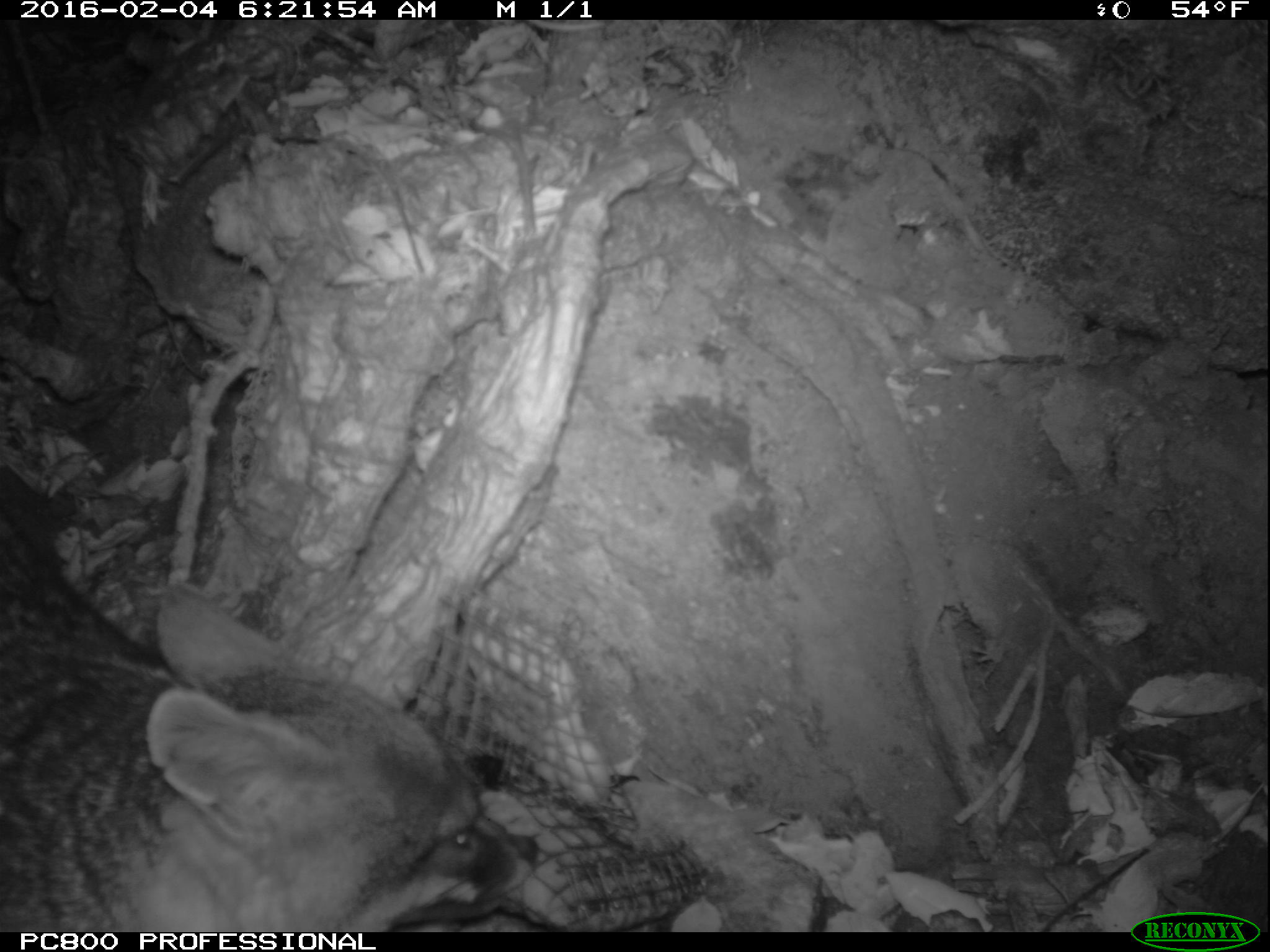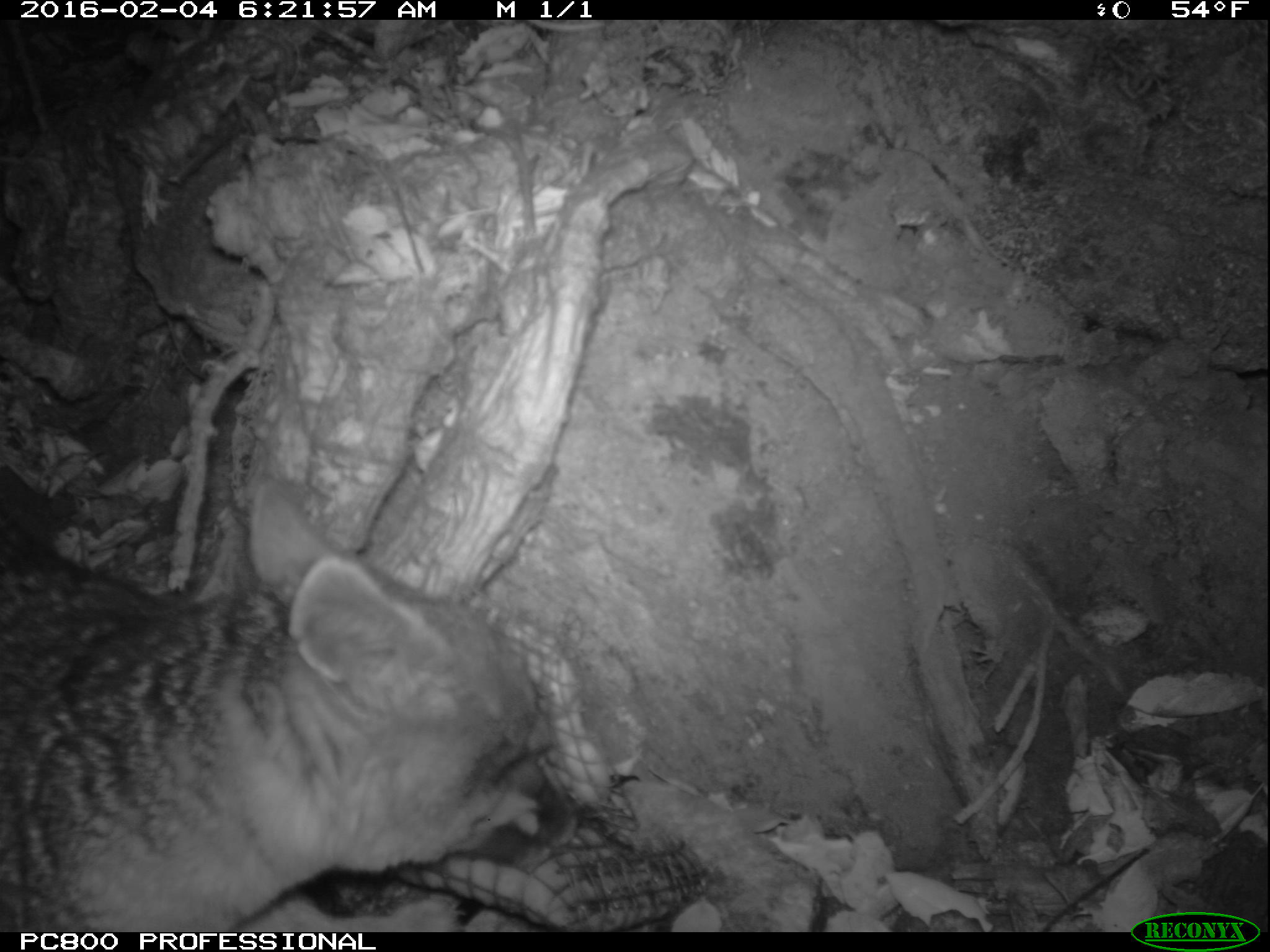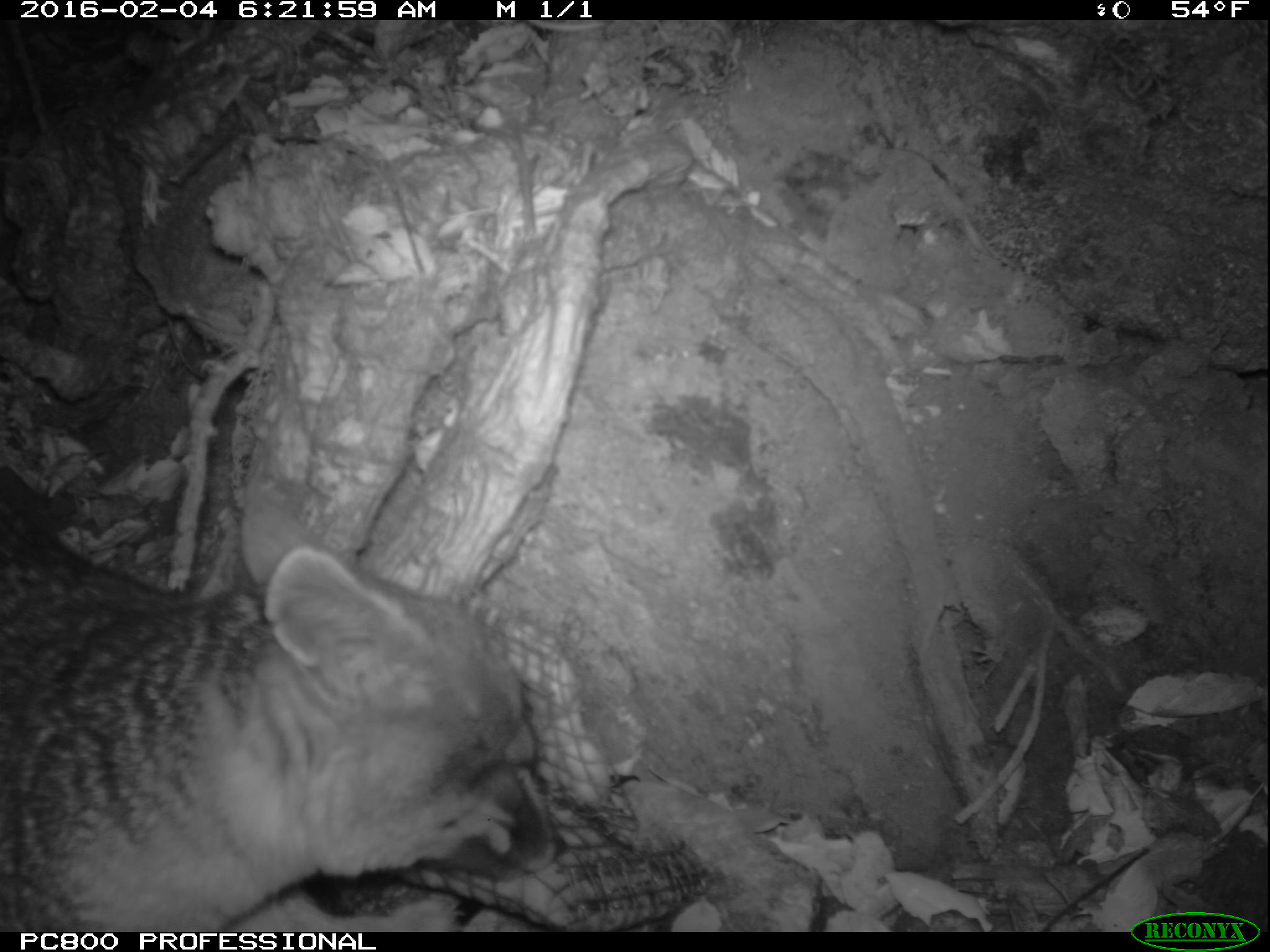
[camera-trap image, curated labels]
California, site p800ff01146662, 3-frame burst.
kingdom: Animalia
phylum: Chordata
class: Mammalia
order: Carnivora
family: Canidae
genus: Urocyon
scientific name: Urocyon littoralis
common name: island fox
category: fox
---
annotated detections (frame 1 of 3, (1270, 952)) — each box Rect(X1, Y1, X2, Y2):
fox: Rect(0, 516, 536, 932)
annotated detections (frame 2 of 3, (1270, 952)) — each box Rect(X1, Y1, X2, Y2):
fox: Rect(0, 475, 579, 930)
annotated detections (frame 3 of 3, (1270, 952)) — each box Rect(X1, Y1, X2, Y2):
fox: Rect(0, 476, 564, 933)